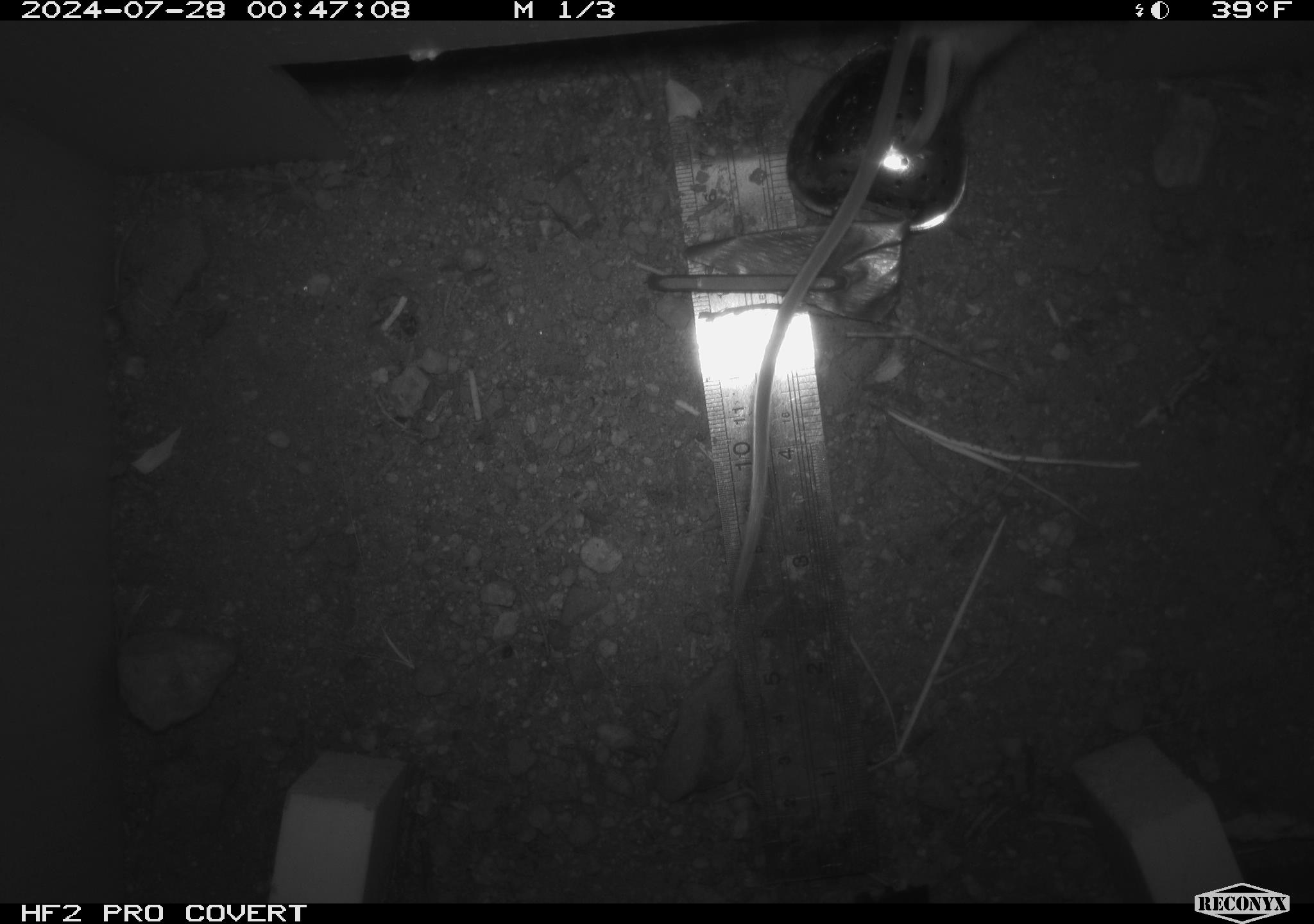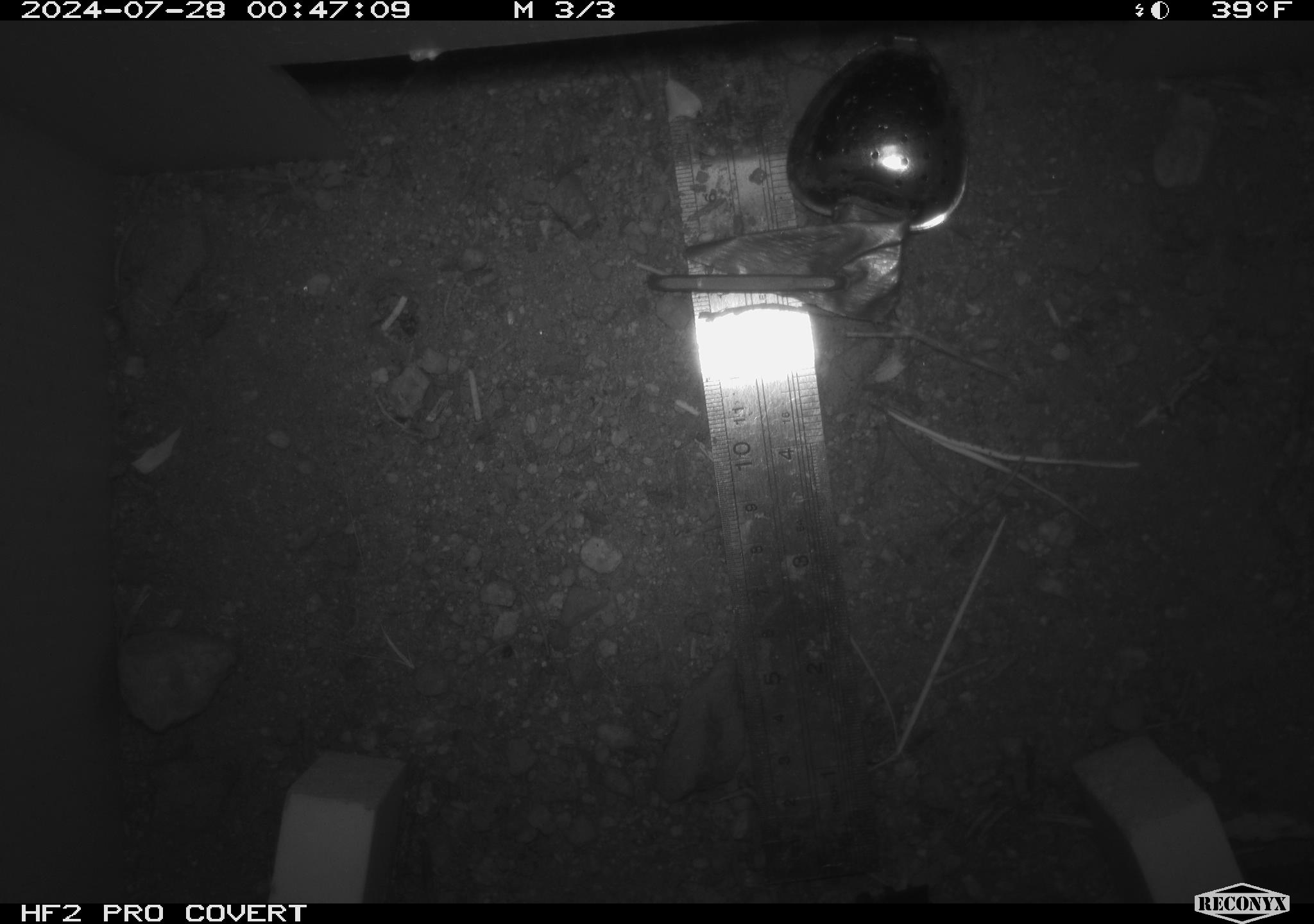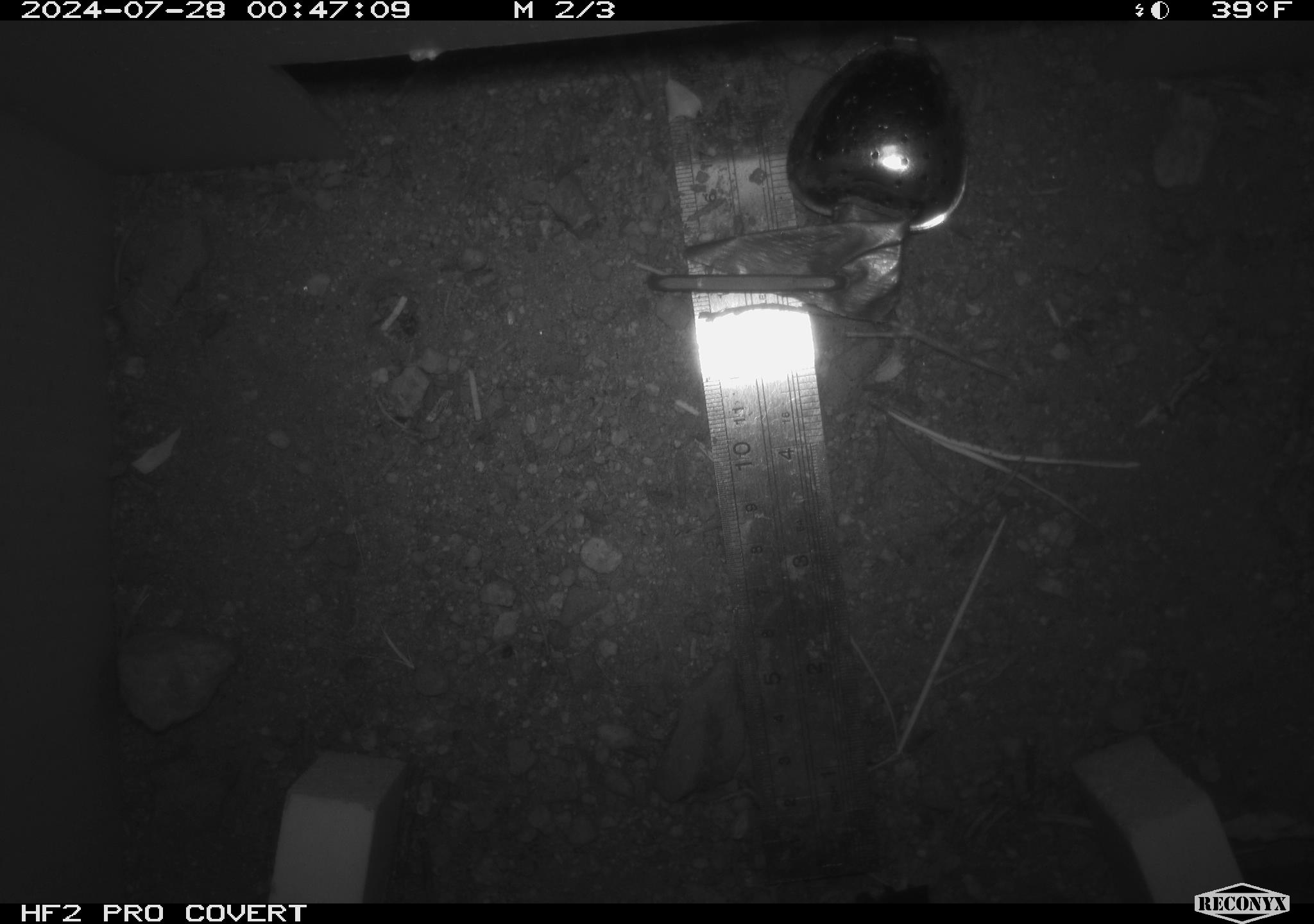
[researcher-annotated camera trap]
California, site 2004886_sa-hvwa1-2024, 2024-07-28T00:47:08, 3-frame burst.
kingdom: Animalia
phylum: Chordata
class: Mammalia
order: Rodentia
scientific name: Rodentia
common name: mouse species